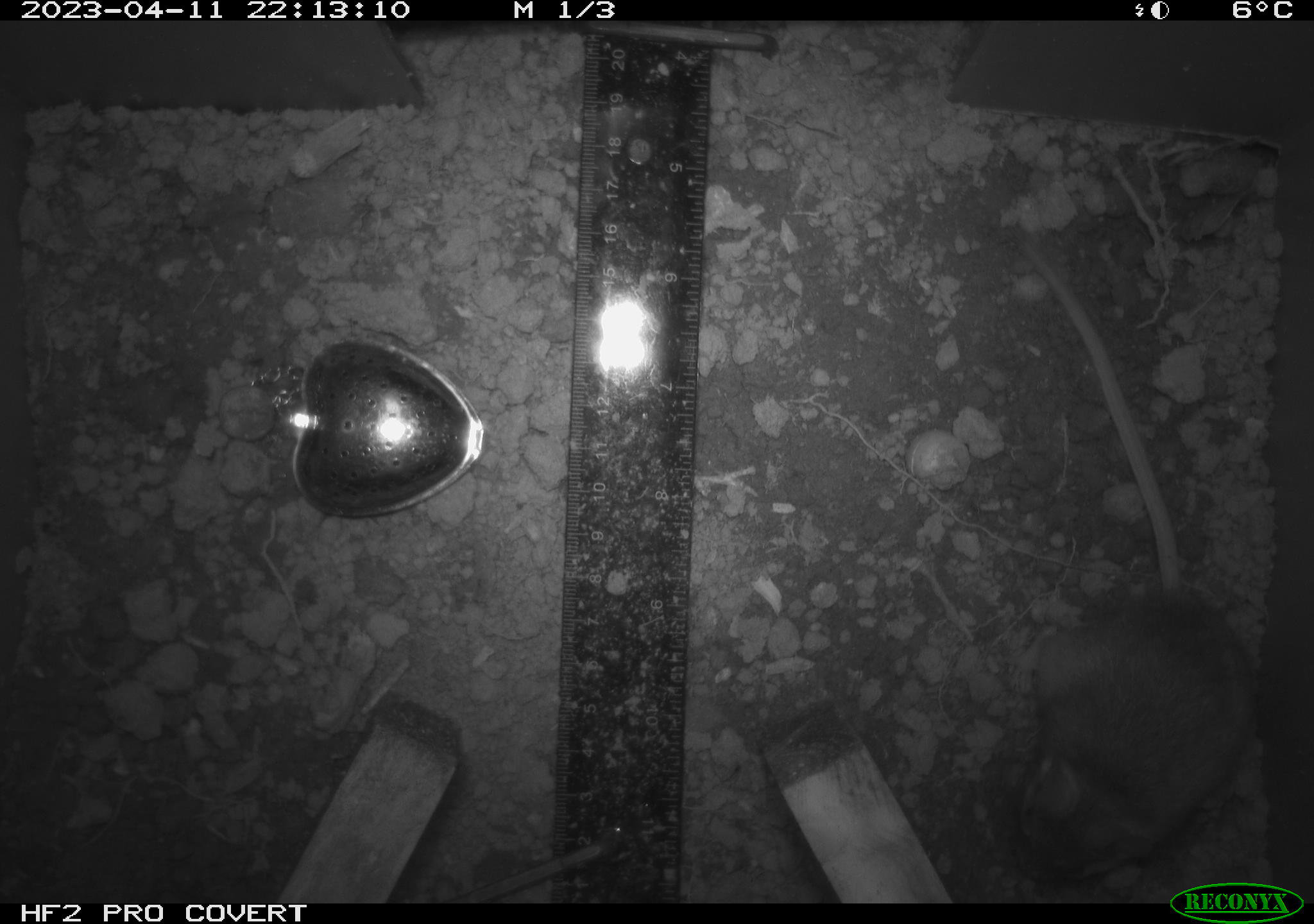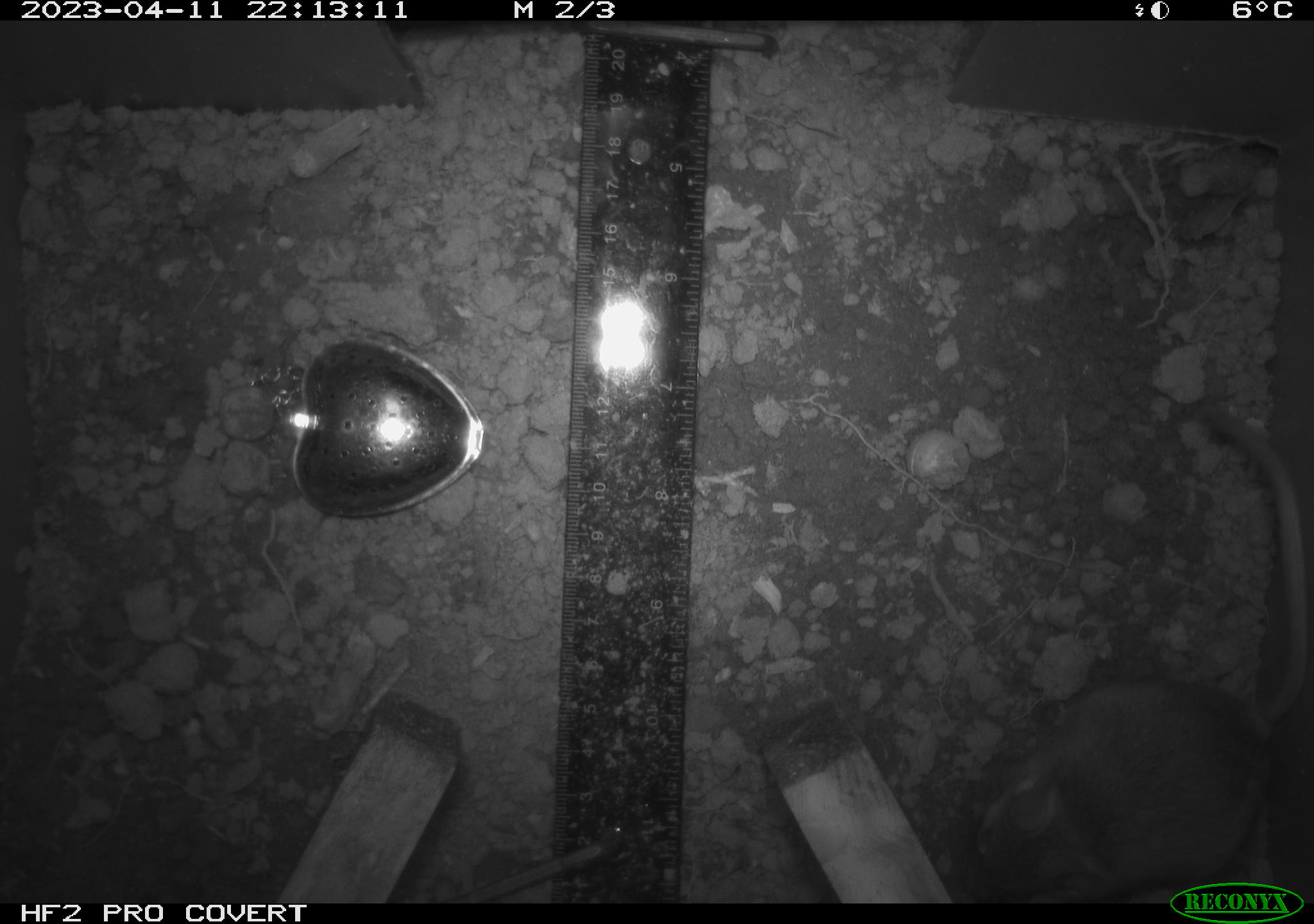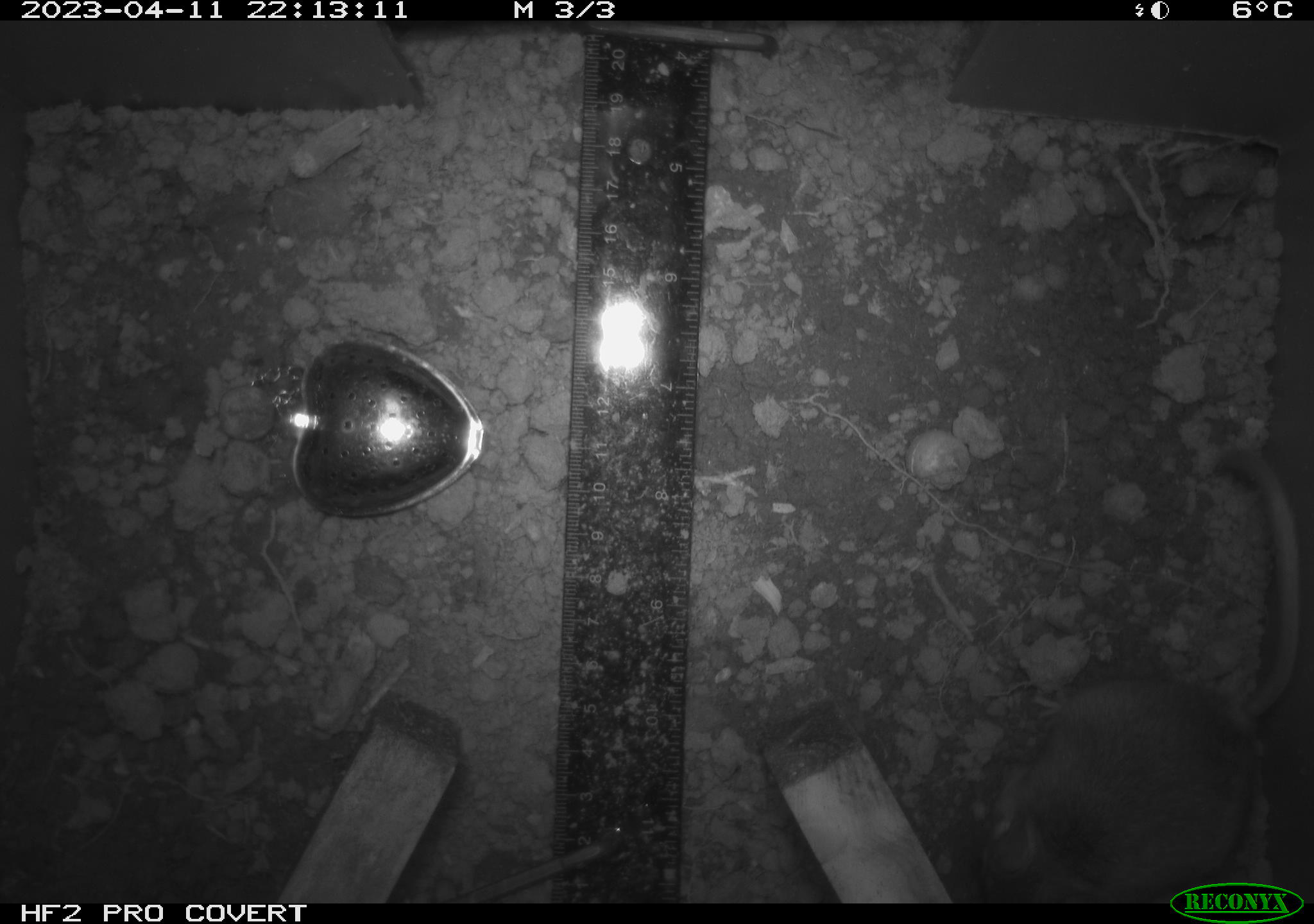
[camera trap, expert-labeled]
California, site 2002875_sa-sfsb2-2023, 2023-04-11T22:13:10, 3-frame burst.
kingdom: Animalia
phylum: Chordata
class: Mammalia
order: Rodentia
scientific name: Rodentia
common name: mouse species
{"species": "mouse species (Rodentia)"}